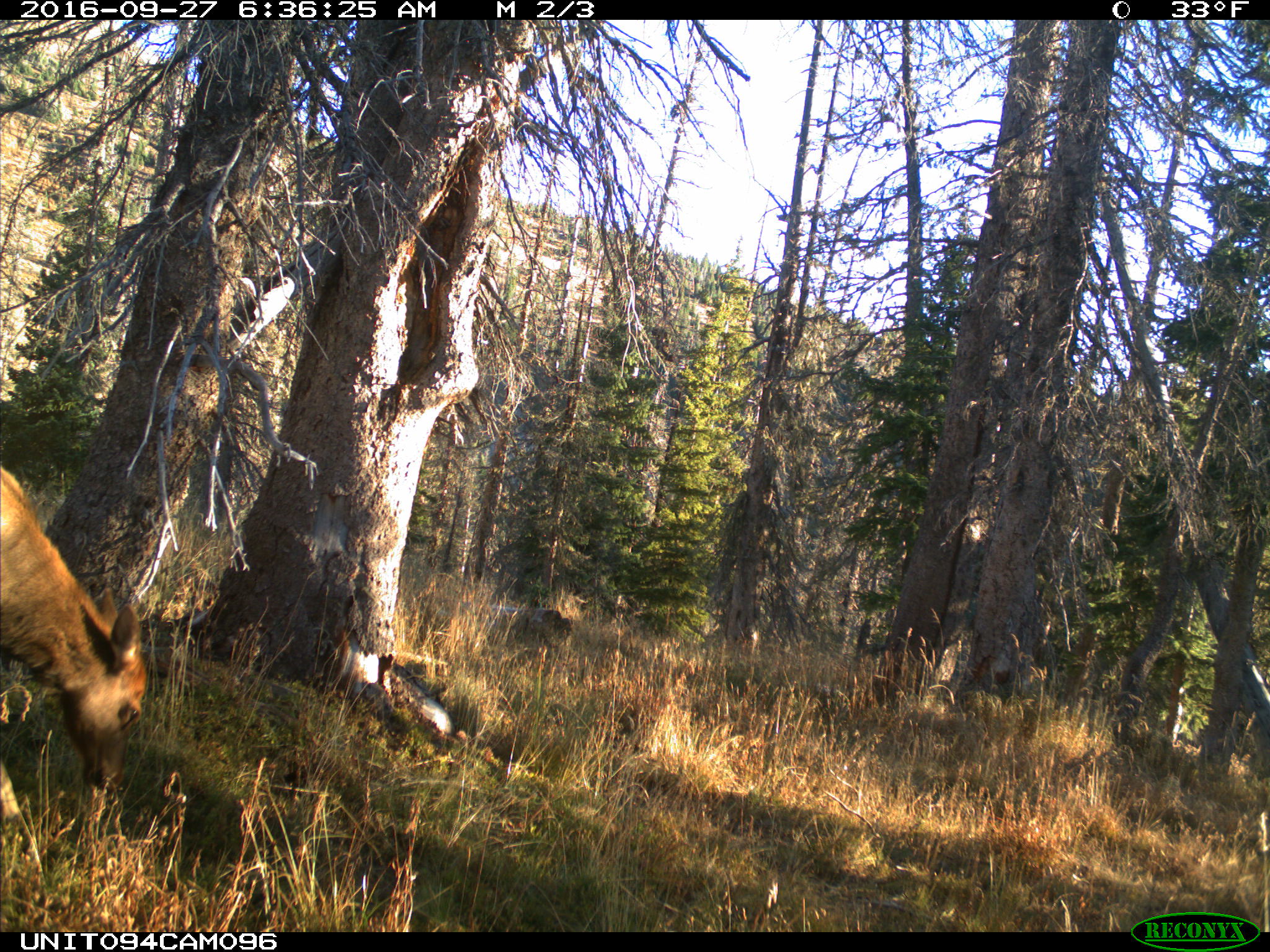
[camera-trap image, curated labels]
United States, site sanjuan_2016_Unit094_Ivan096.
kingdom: Animalia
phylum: Chordata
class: Mammalia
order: Artiodactyla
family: Cervidae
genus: Cervus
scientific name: Cervus elaphus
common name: red deer